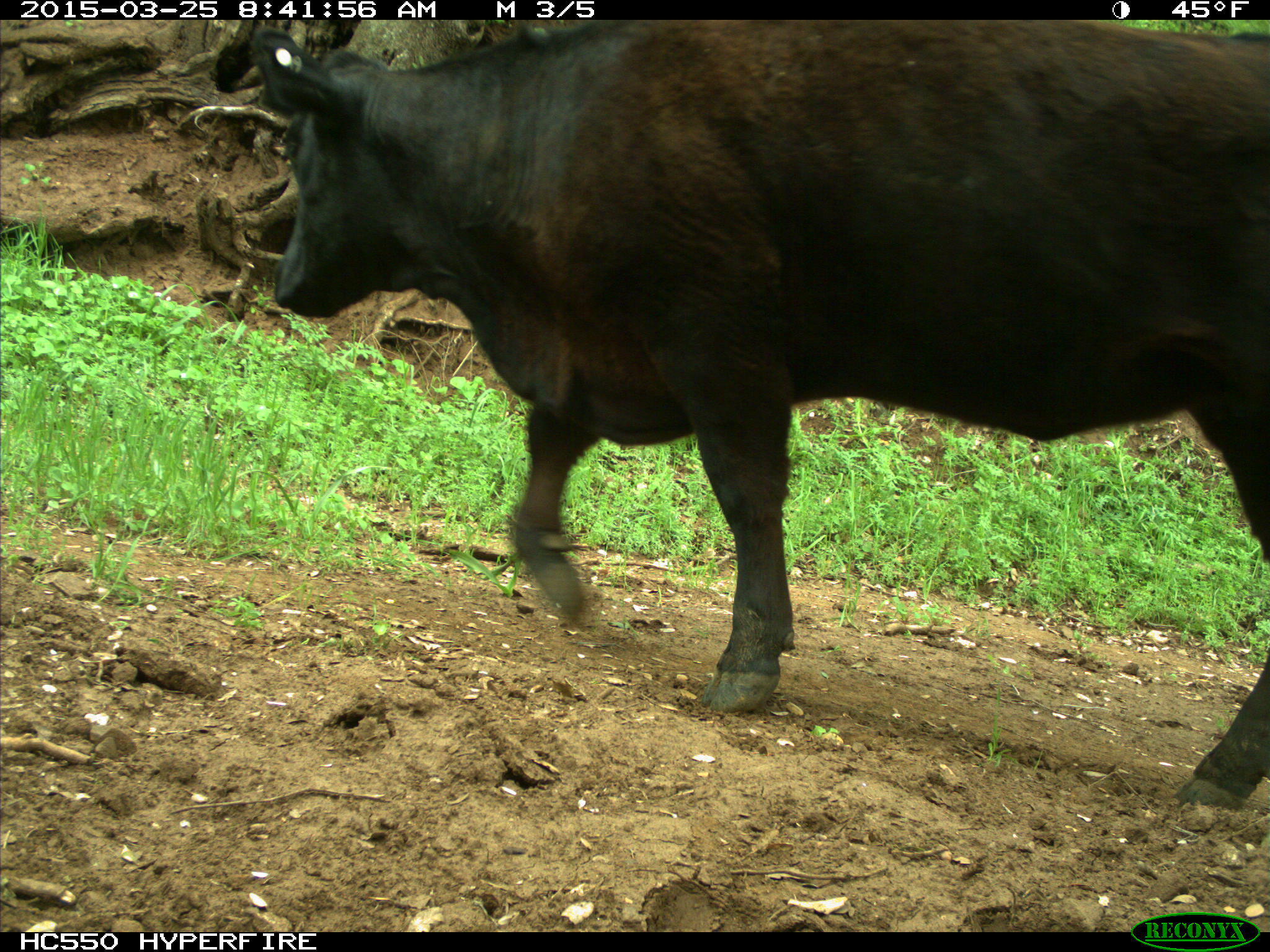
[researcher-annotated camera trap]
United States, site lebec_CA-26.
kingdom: Animalia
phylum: Chordata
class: Mammalia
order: Artiodactyla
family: Bovidae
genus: Bos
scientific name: Bos taurus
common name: domestic cow